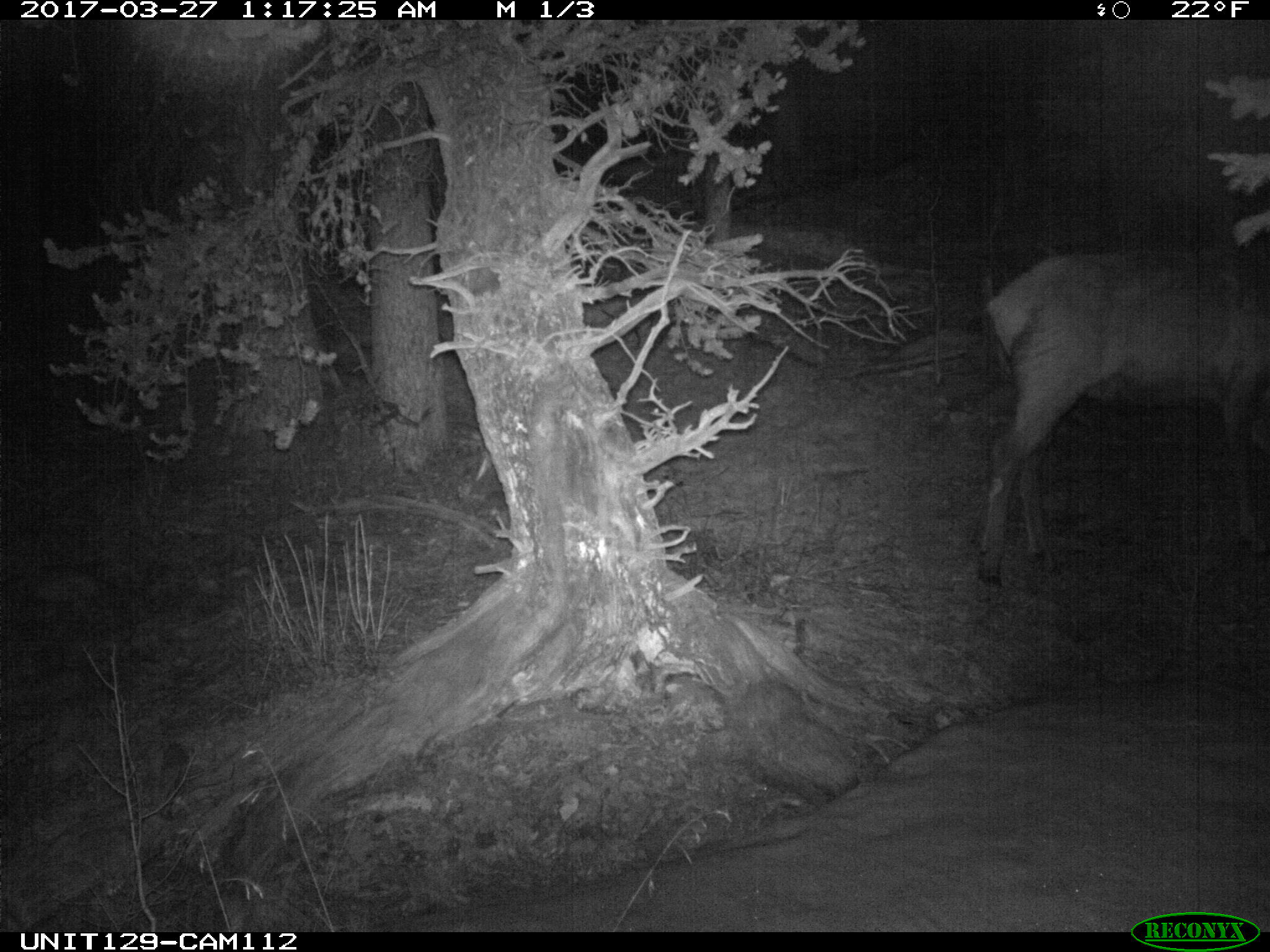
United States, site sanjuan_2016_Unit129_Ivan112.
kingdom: Animalia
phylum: Chordata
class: Mammalia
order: Artiodactyla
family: Cervidae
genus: Cervus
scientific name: Cervus elaphus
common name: red deer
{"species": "Cervus elaphus (red deer)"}